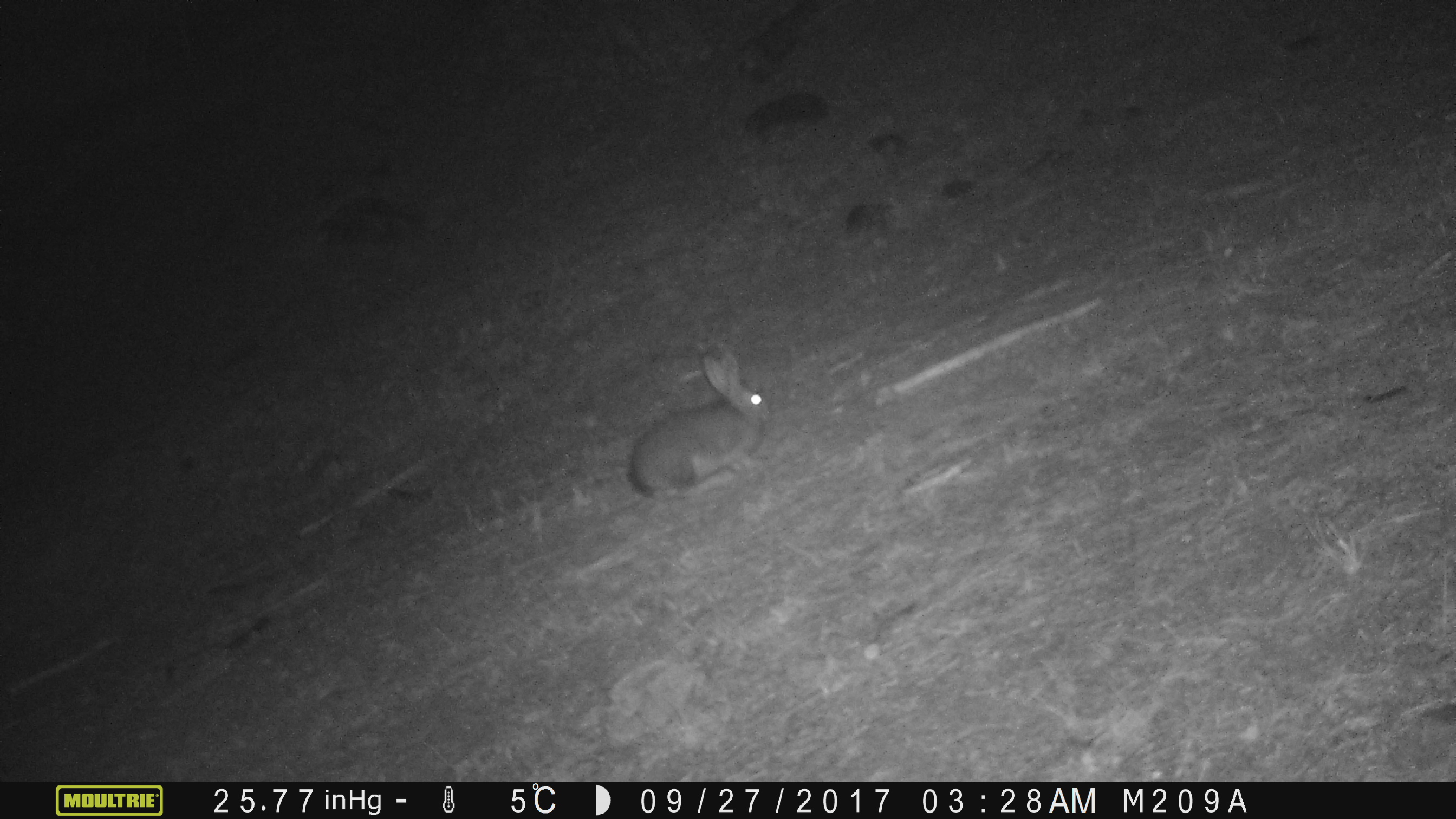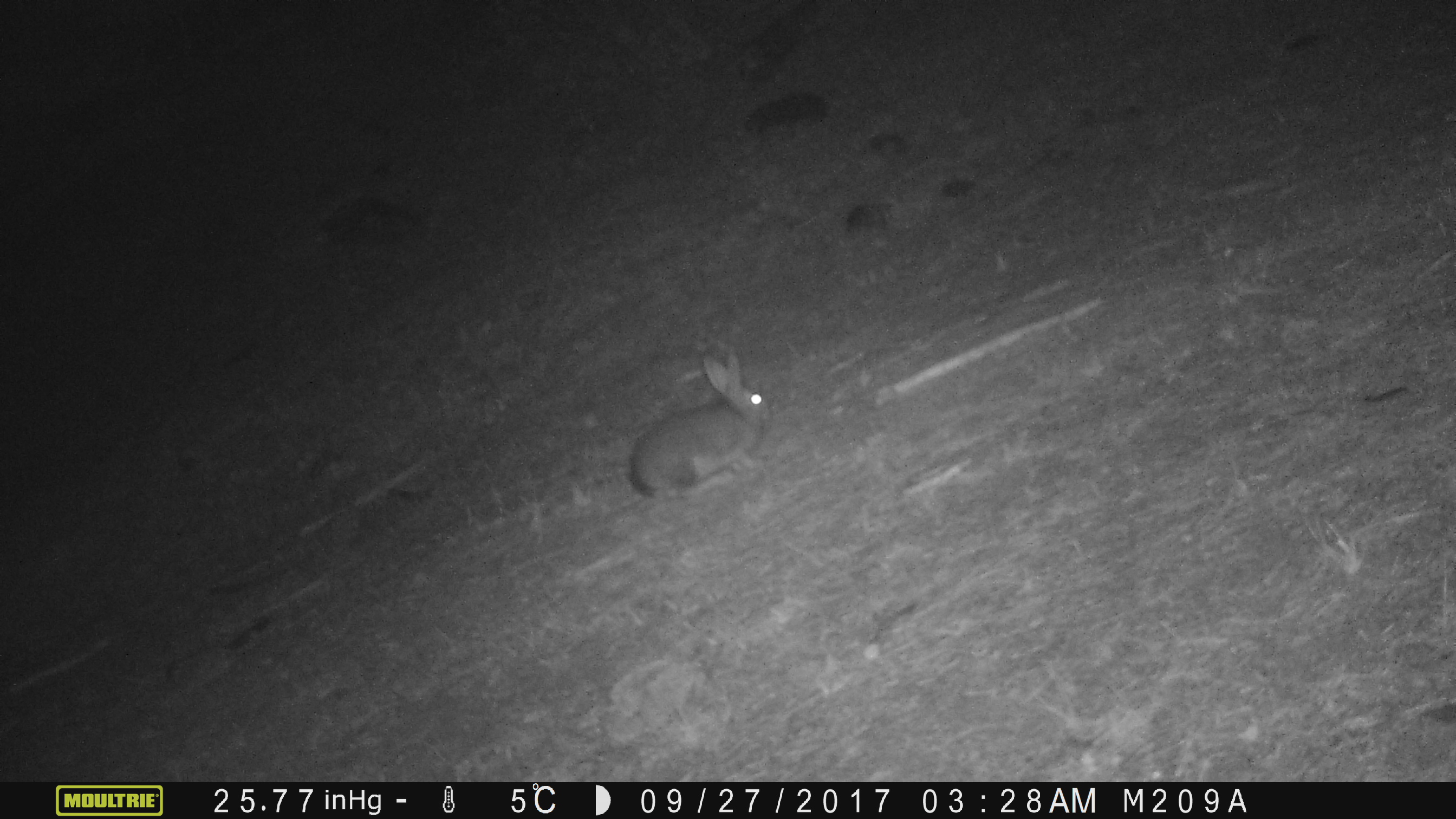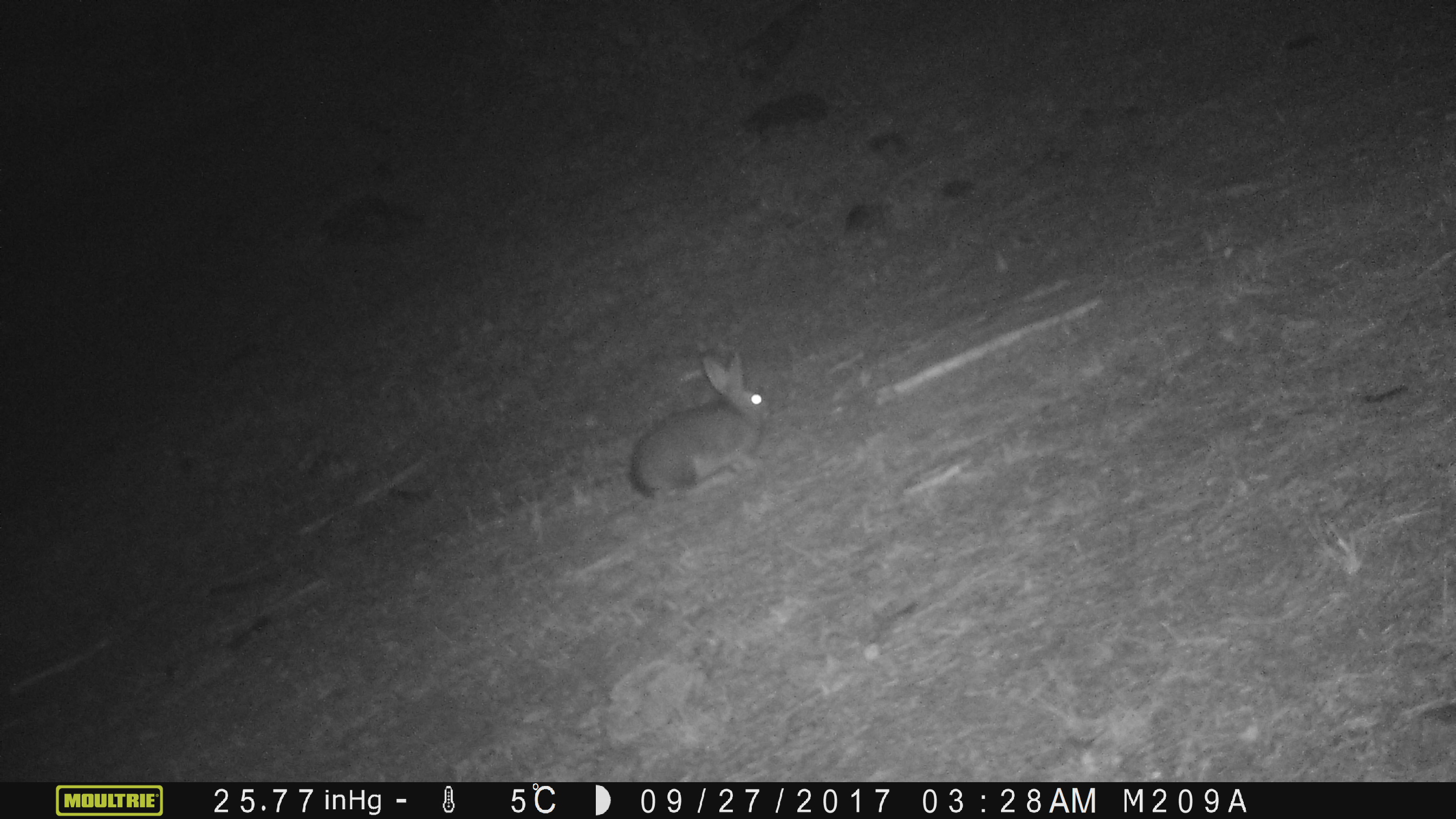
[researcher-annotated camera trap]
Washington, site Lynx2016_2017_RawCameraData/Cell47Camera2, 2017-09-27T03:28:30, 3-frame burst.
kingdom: Animalia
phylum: Chordata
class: Mammalia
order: Lagomorpha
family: Leporidae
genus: Lepus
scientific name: Lepus americanus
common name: snowshoe hare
Lepus americanus (snowshoe hare). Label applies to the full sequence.